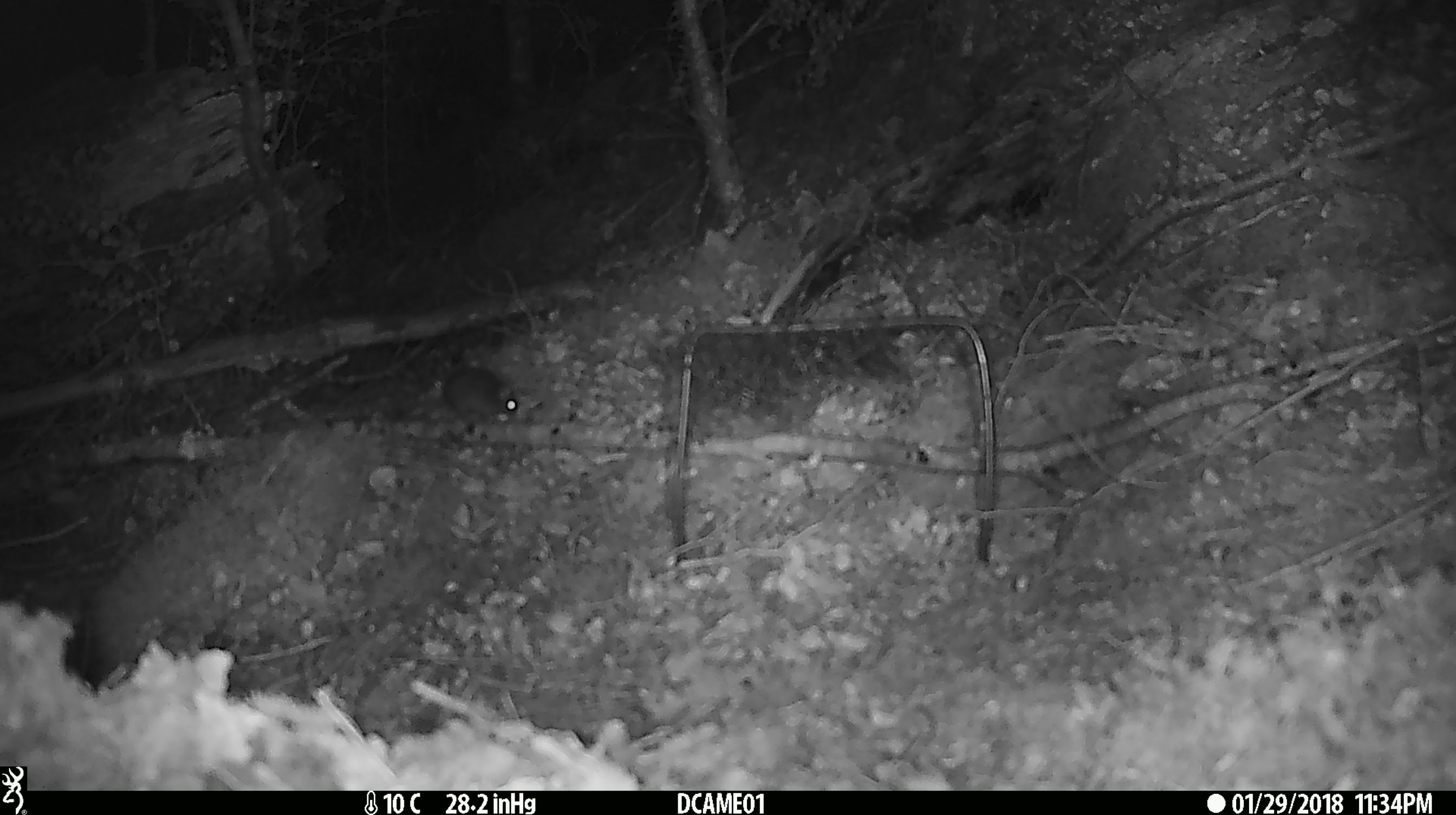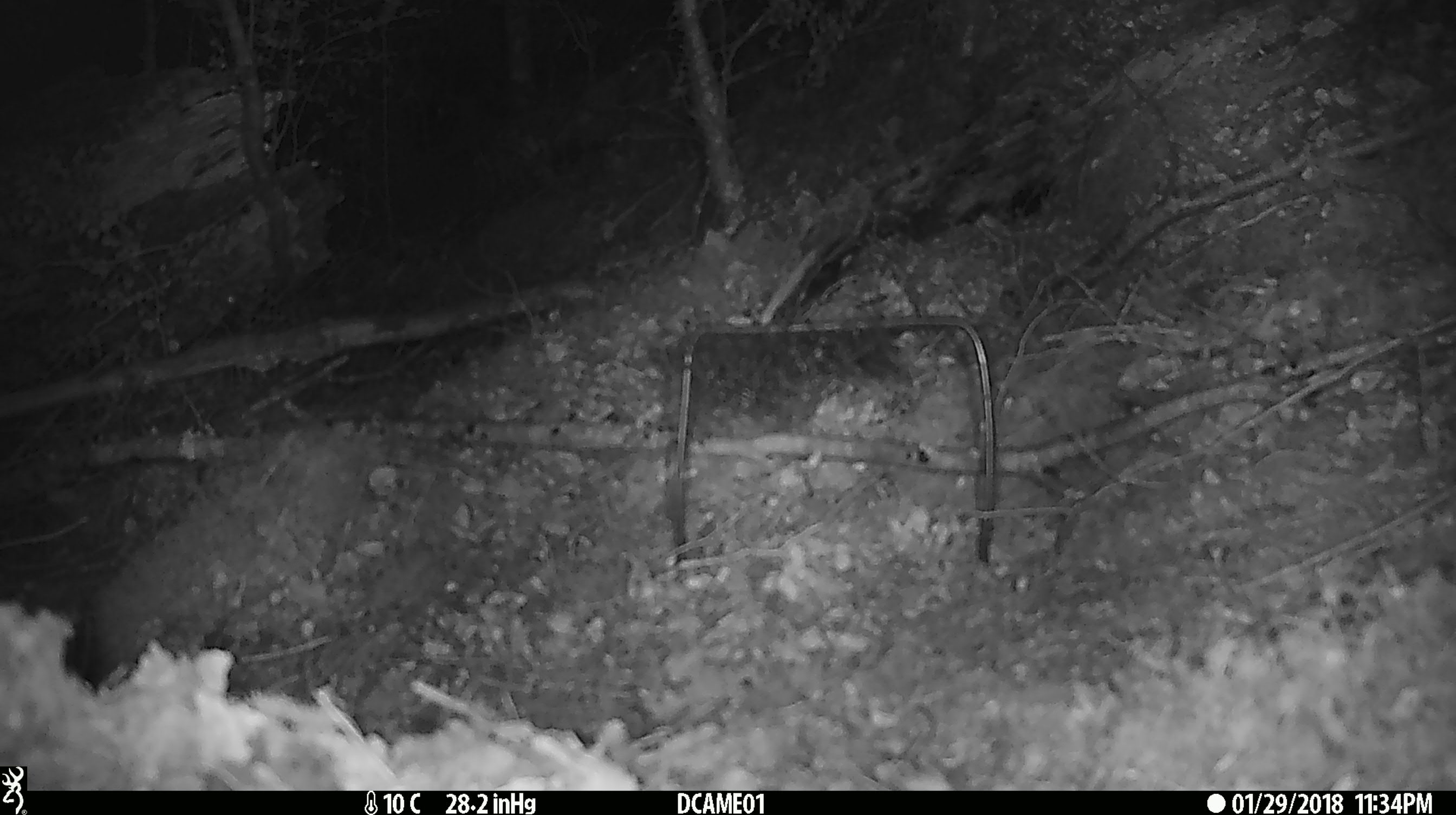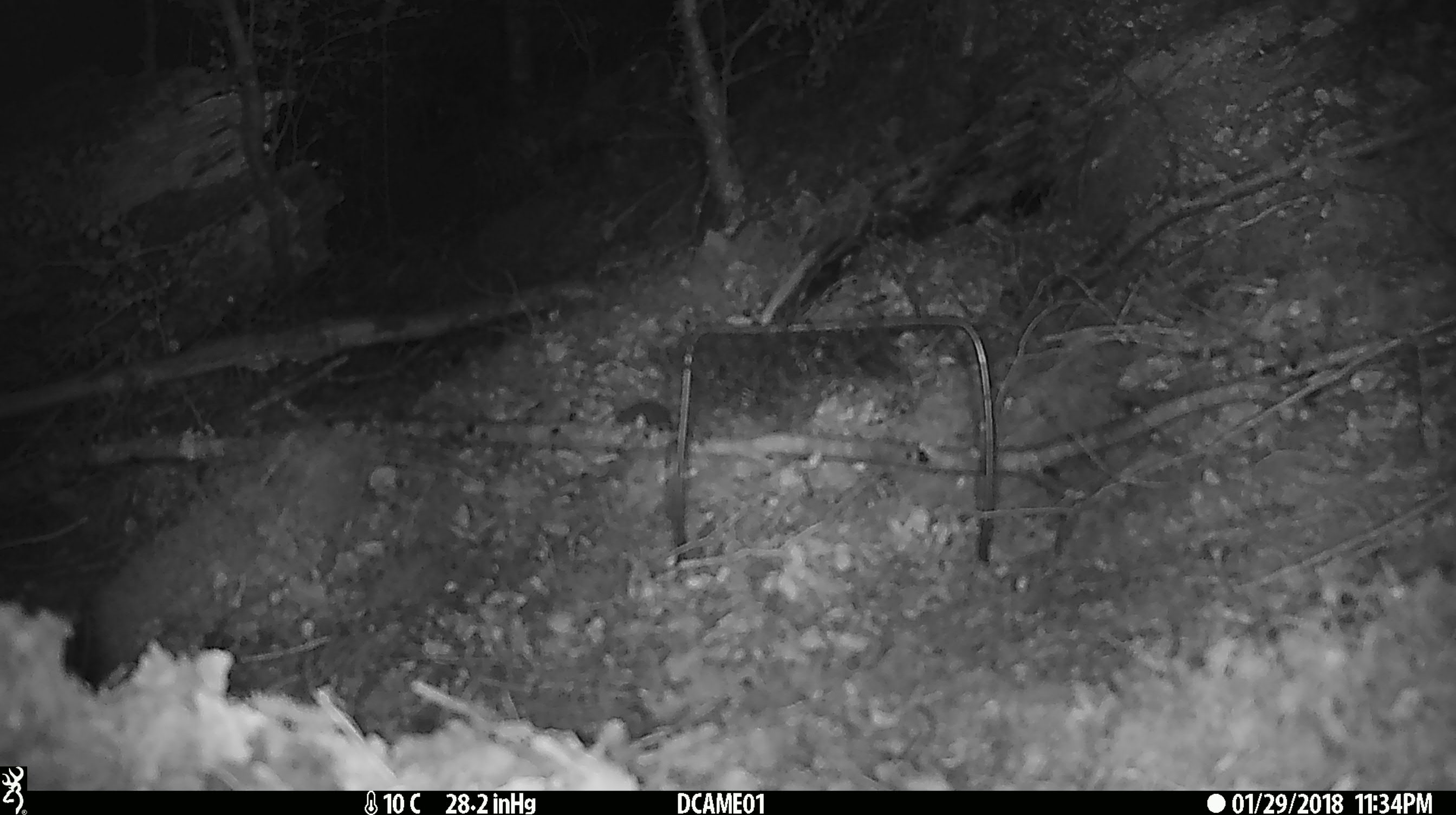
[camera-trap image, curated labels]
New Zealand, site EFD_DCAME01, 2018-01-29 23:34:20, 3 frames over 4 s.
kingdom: Animalia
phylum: Chordata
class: Mammalia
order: Rodentia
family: Muridae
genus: Mus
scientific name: Mus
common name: mouse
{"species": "mouse (Mus)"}